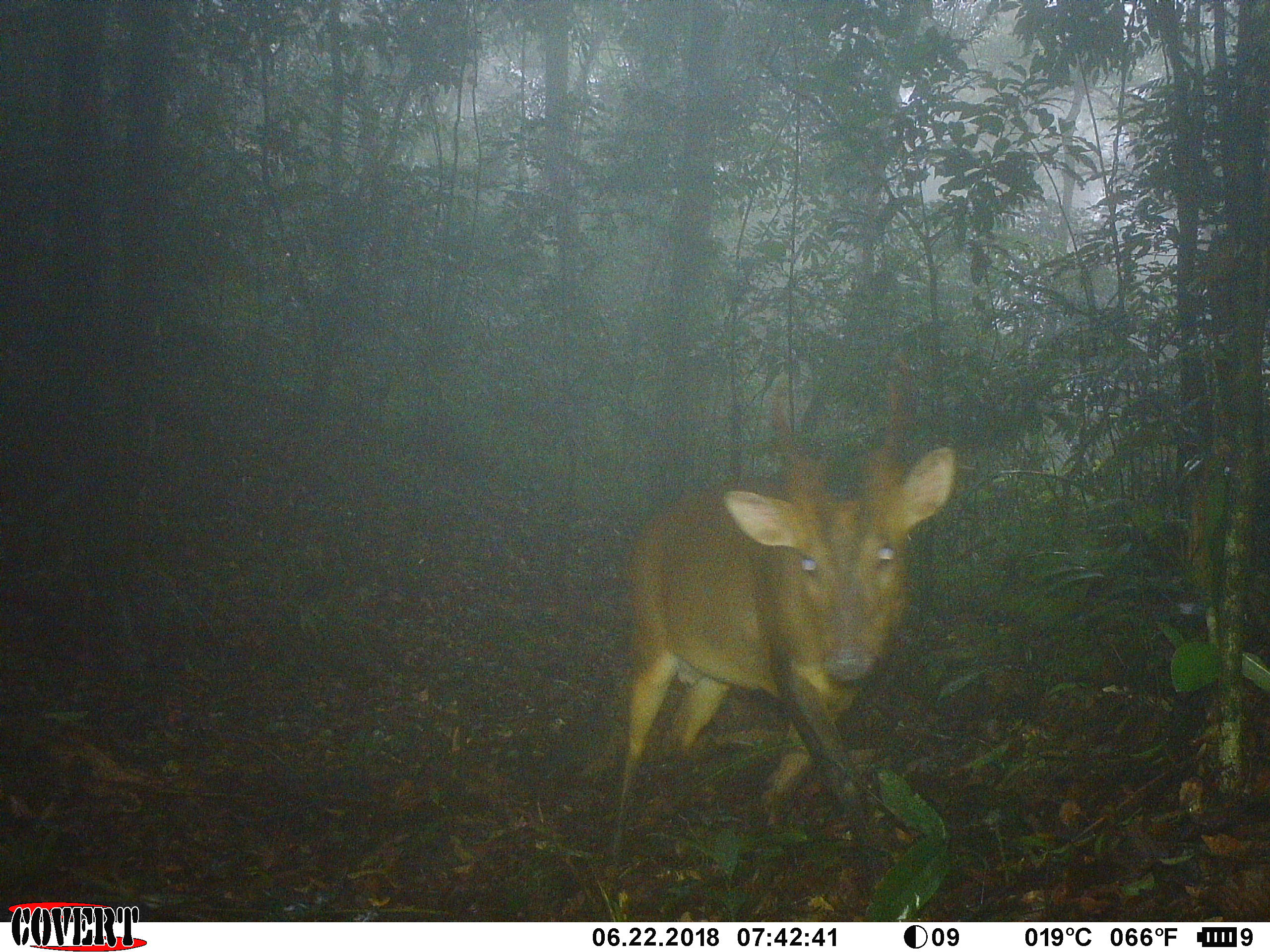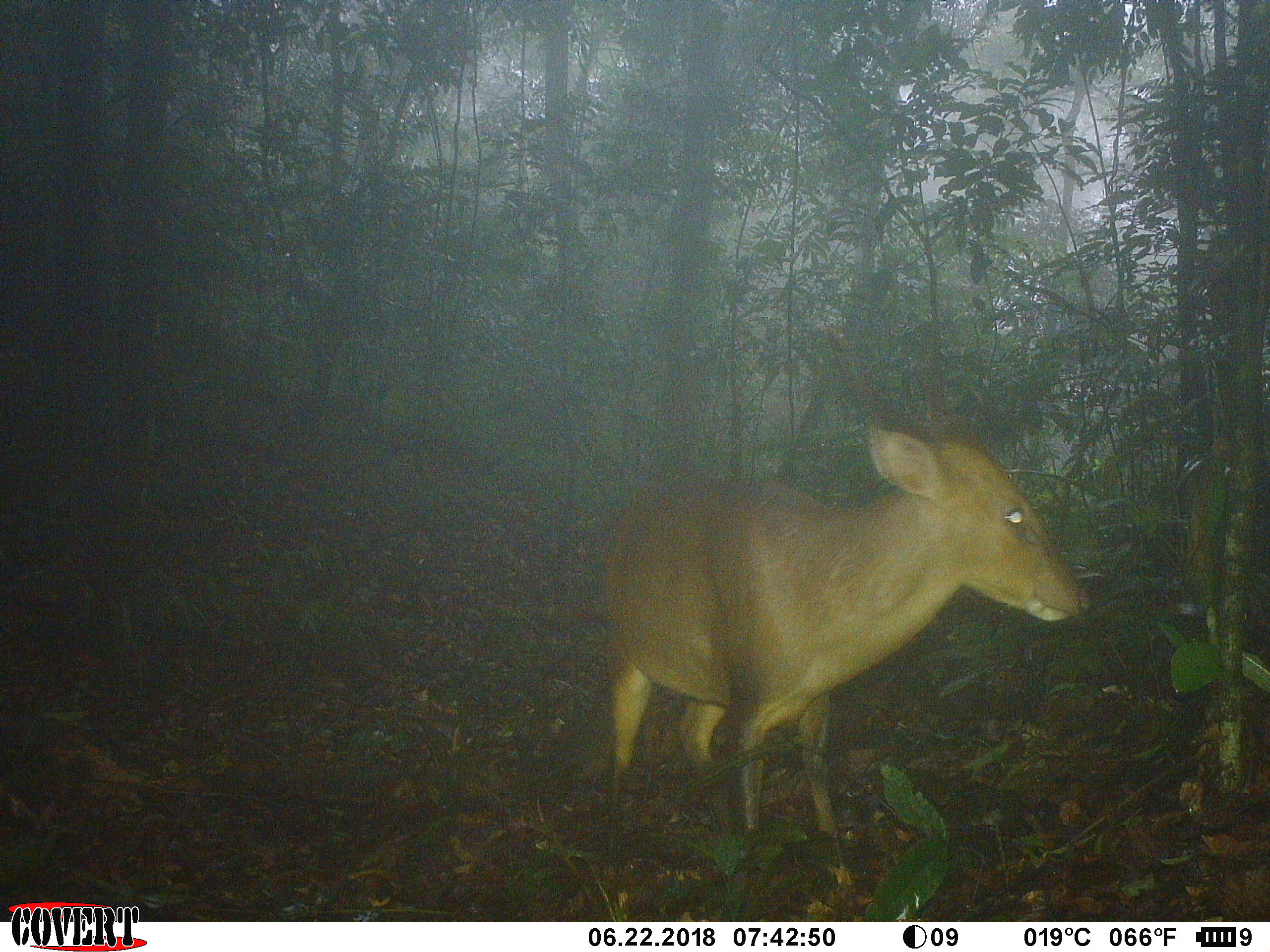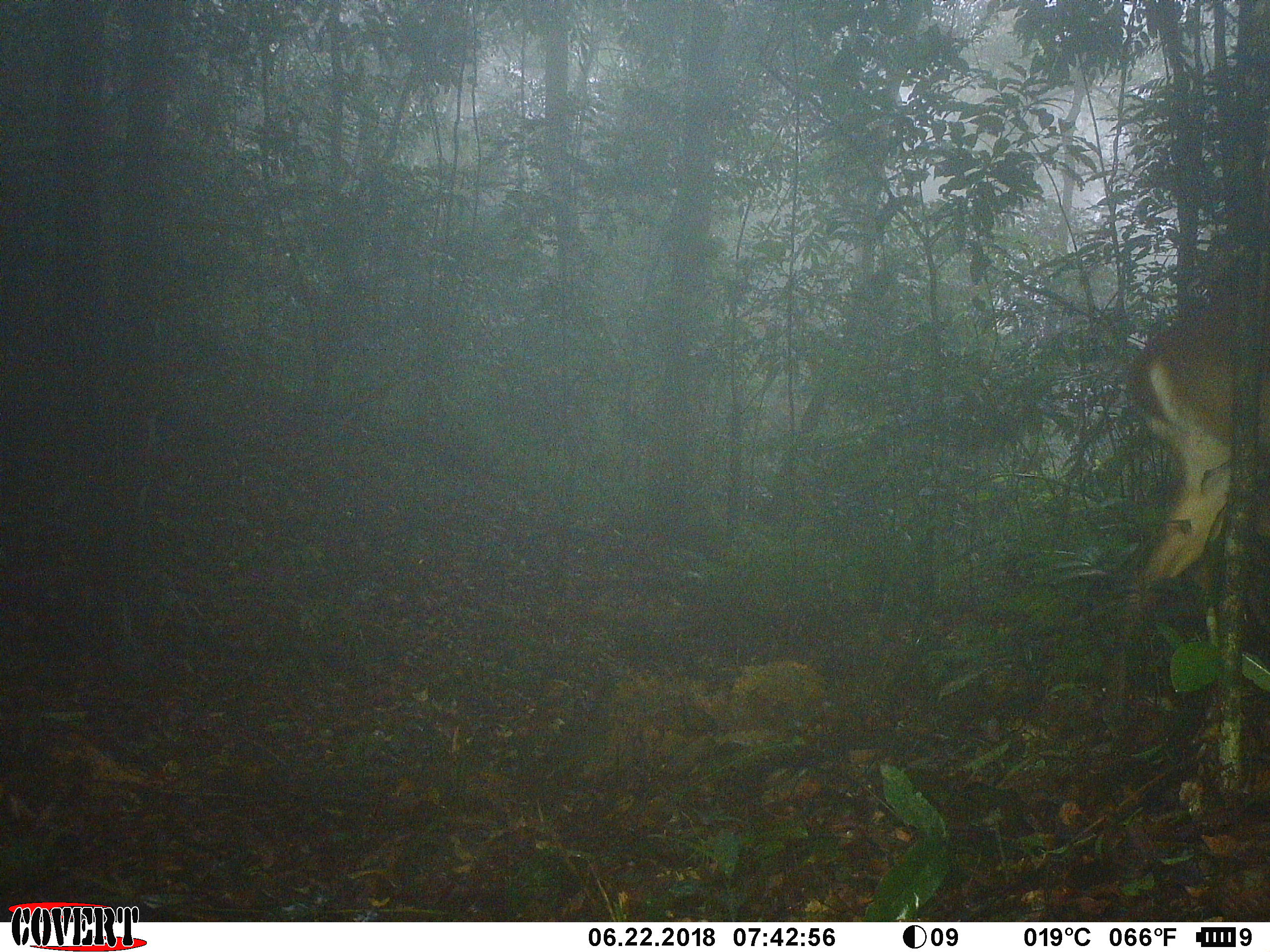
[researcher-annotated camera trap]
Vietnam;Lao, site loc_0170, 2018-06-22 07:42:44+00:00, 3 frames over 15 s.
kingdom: Animalia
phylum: Chordata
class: Mammalia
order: Artiodactyla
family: Cervidae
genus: Muntiacus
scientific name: Muntiacus vuquangensis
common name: large-antlered muntjac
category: large antlered muntjac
Large antlered muntjac (large-antlered muntjac) (Muntiacus vuquangensis). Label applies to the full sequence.